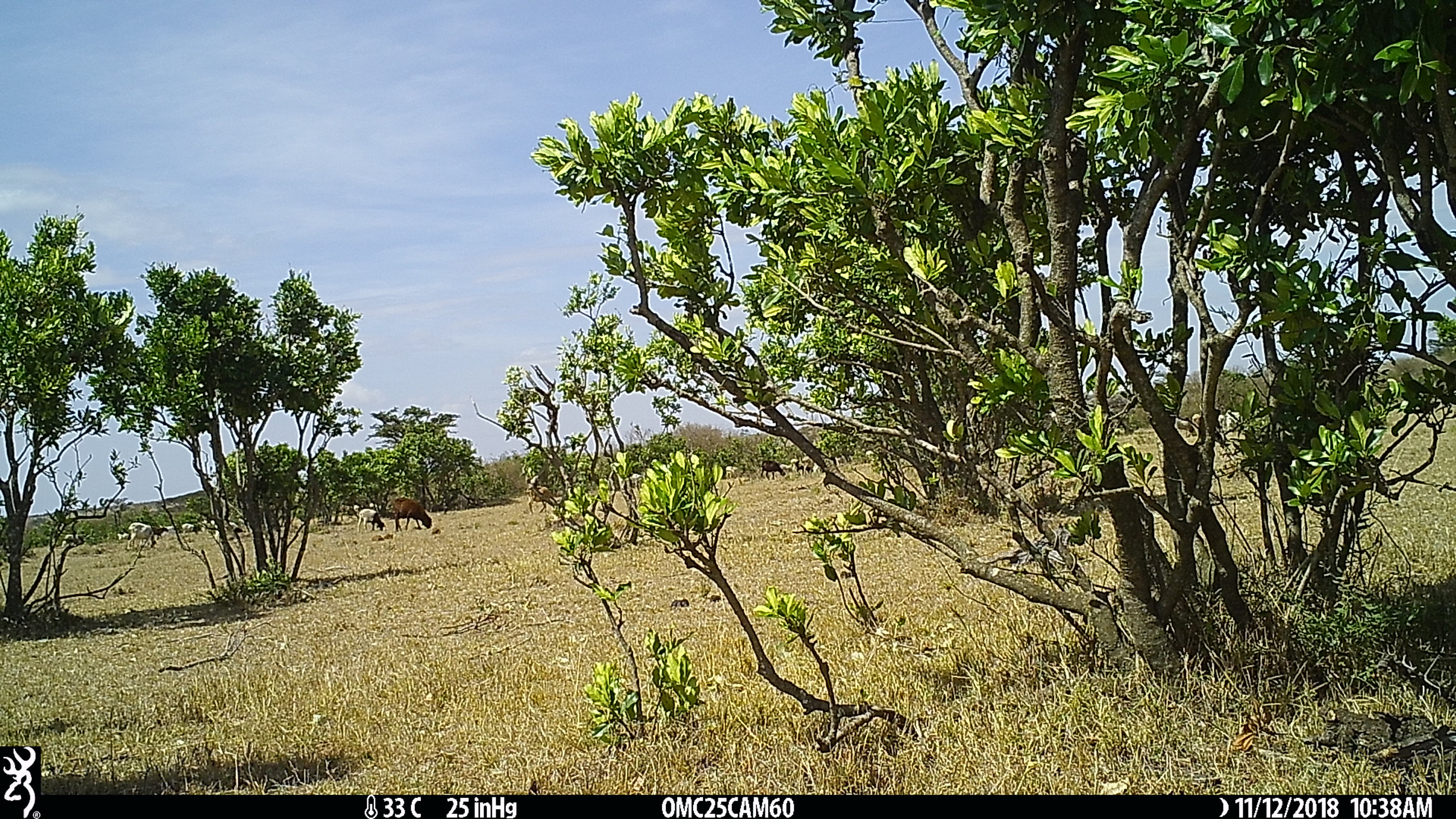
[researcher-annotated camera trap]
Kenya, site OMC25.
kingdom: Animalia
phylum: Chordata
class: Mammalia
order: Artiodactyla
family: Bovidae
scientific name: Bovidae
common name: sheep or goat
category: shoat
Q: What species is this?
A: Shoat (sheep or goat) (Bovidae).